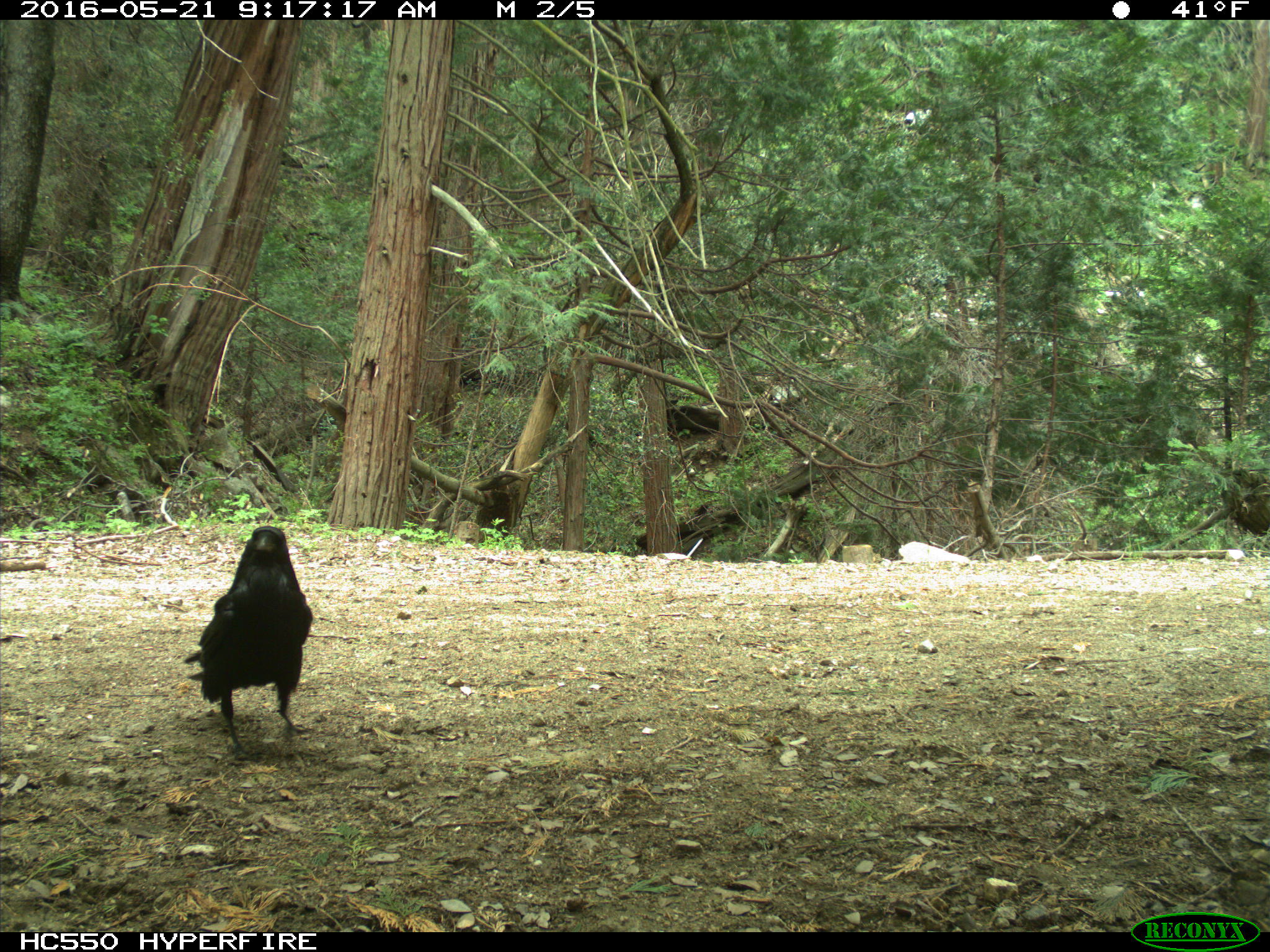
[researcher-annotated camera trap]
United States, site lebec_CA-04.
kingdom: Animalia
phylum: Chordata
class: Aves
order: Passeriformes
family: Corvidae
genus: Corvus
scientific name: Corvus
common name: crows and ravens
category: unidentified corvus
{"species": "unidentified corvus (crows and ravens) (Corvus)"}